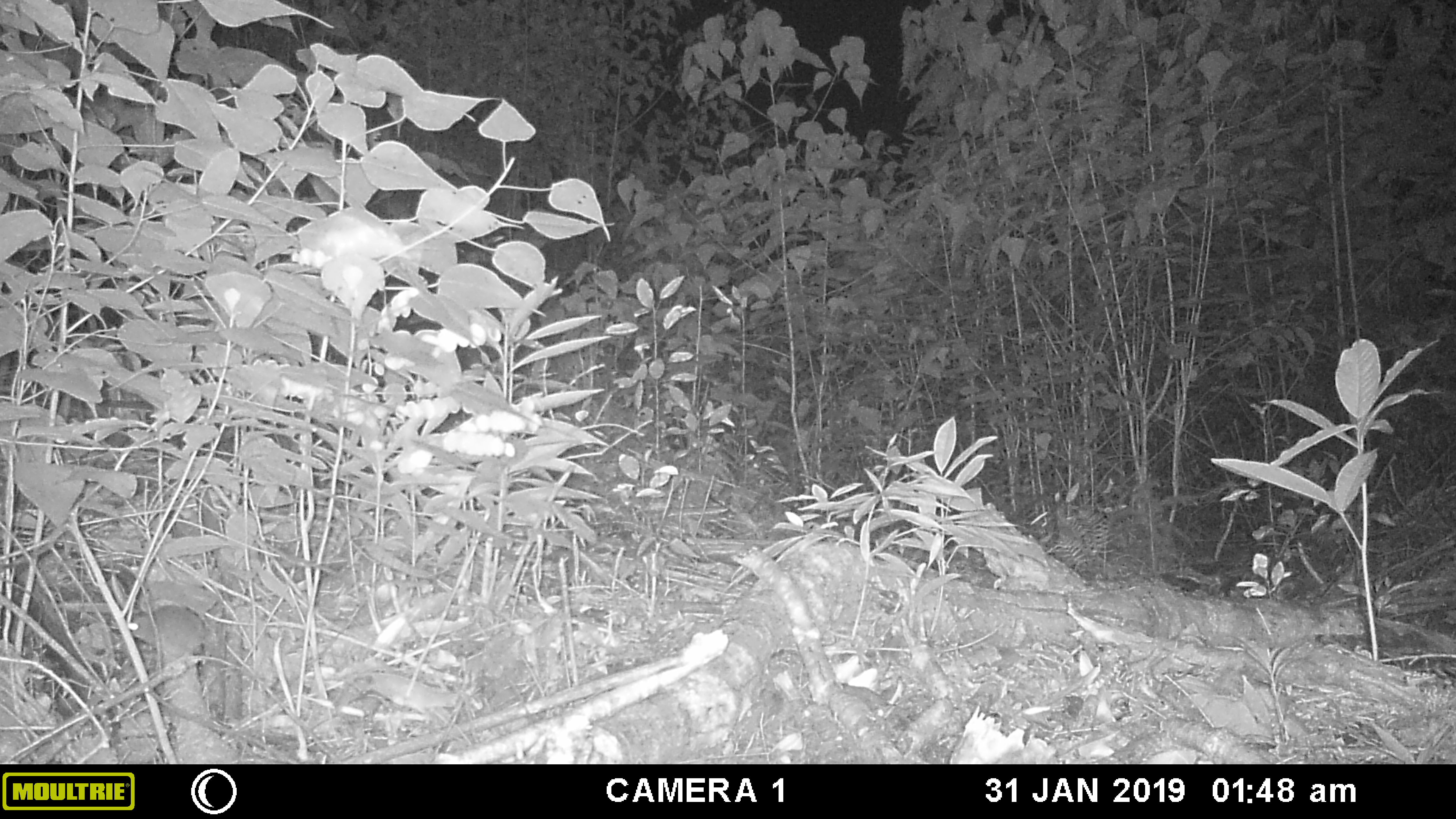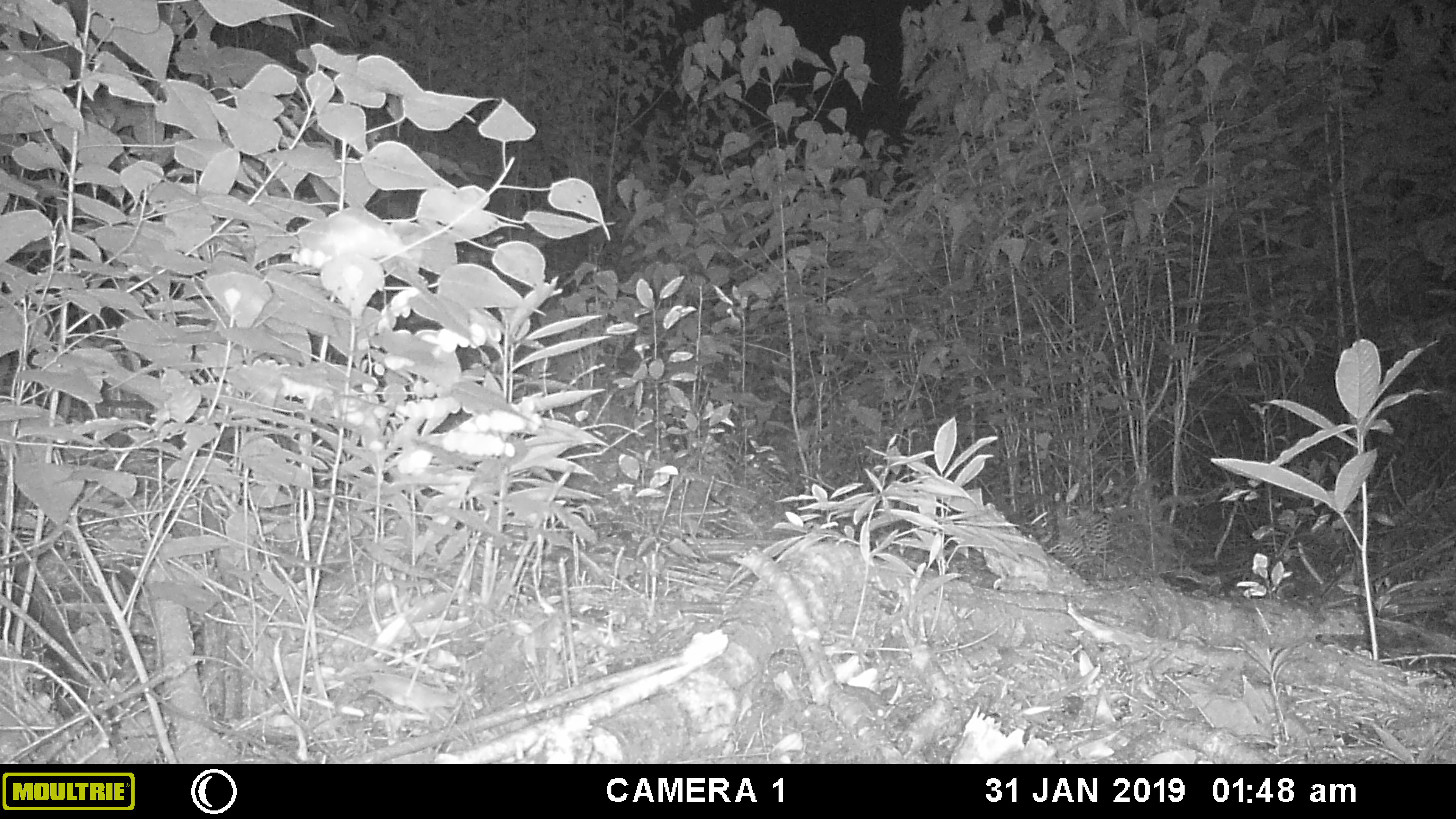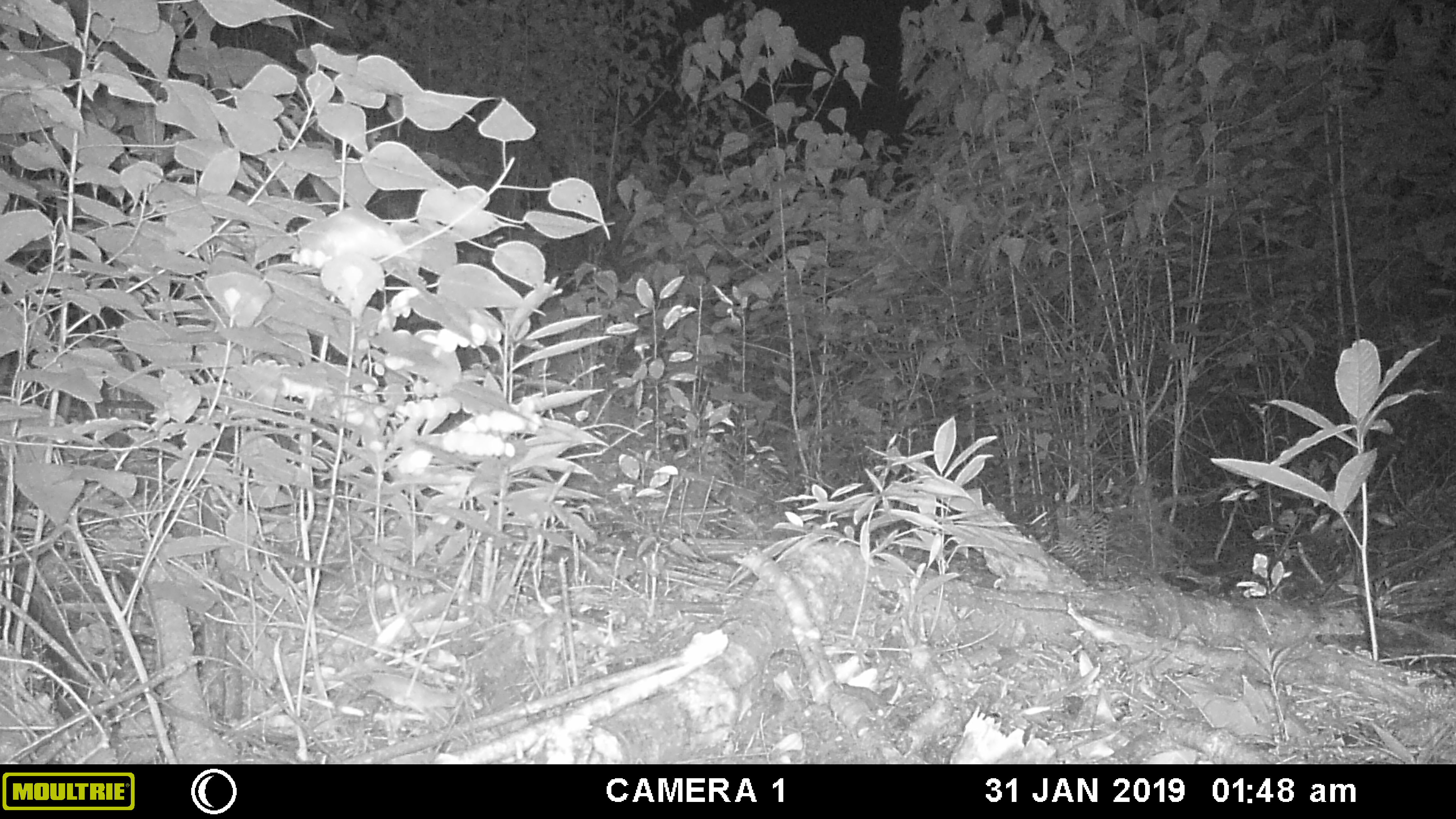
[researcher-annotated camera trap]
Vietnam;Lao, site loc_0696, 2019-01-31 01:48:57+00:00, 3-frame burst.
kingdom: Animalia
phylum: Chordata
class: Mammalia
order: Rodentia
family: Muridae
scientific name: Muridae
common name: old-world mice and rats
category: unidentified murid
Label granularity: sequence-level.